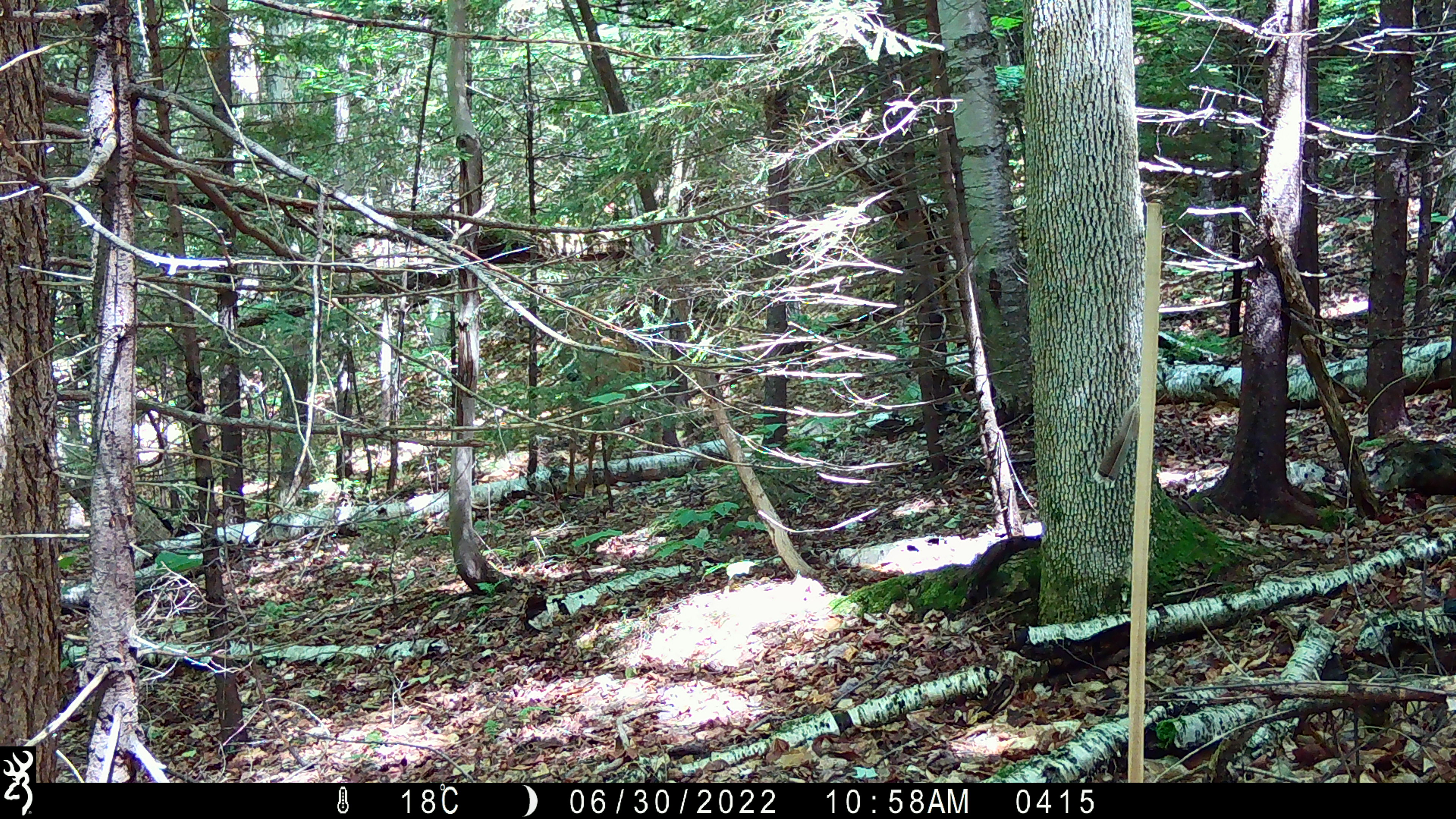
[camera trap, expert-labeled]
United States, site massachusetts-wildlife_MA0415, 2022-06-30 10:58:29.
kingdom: Animalia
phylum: Chordata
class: Mammalia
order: Artiodactyla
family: Cervidae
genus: Odocoileus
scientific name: Odocoileus virginianus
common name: white-tailed deer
White-tailed deer (Odocoileus virginianus).